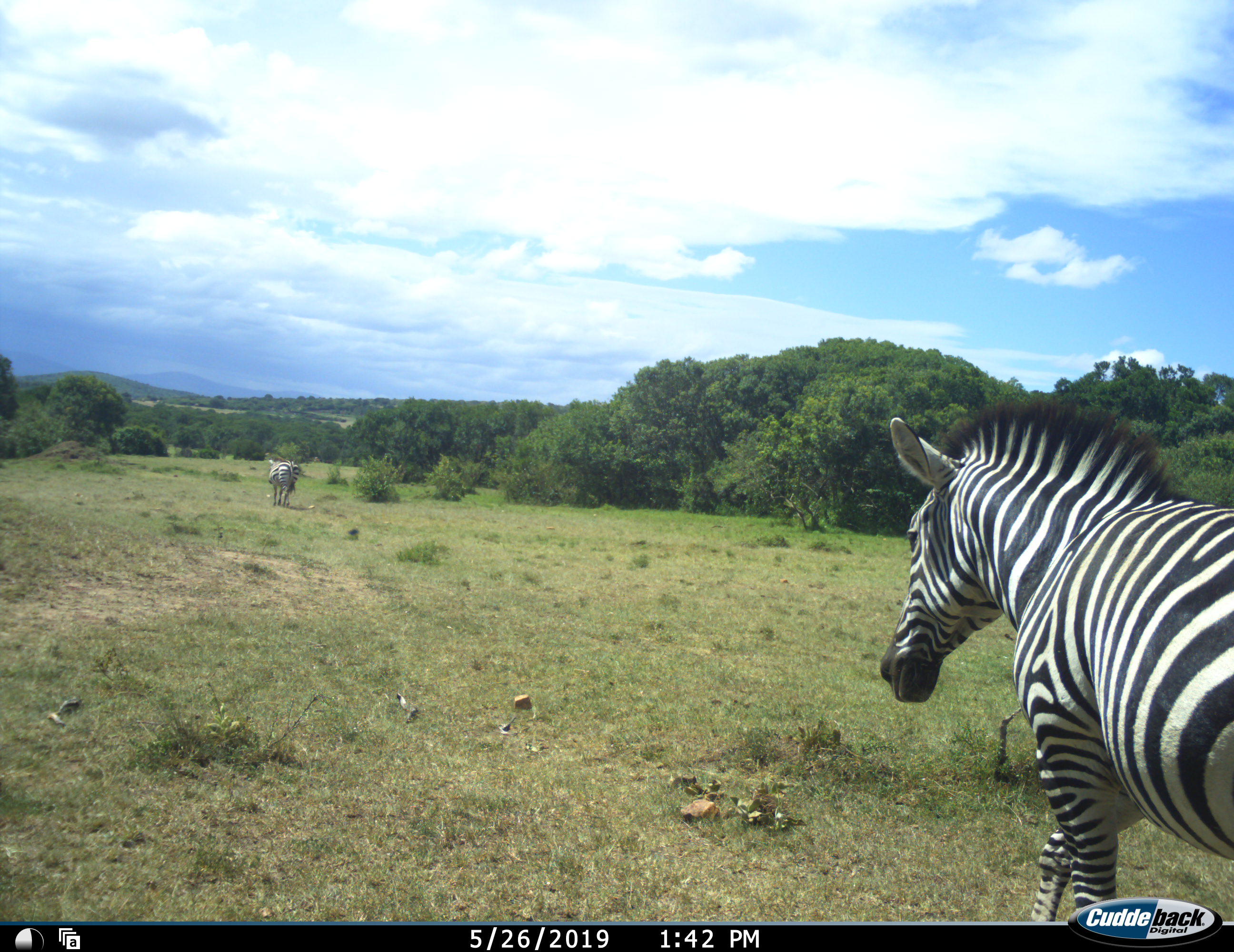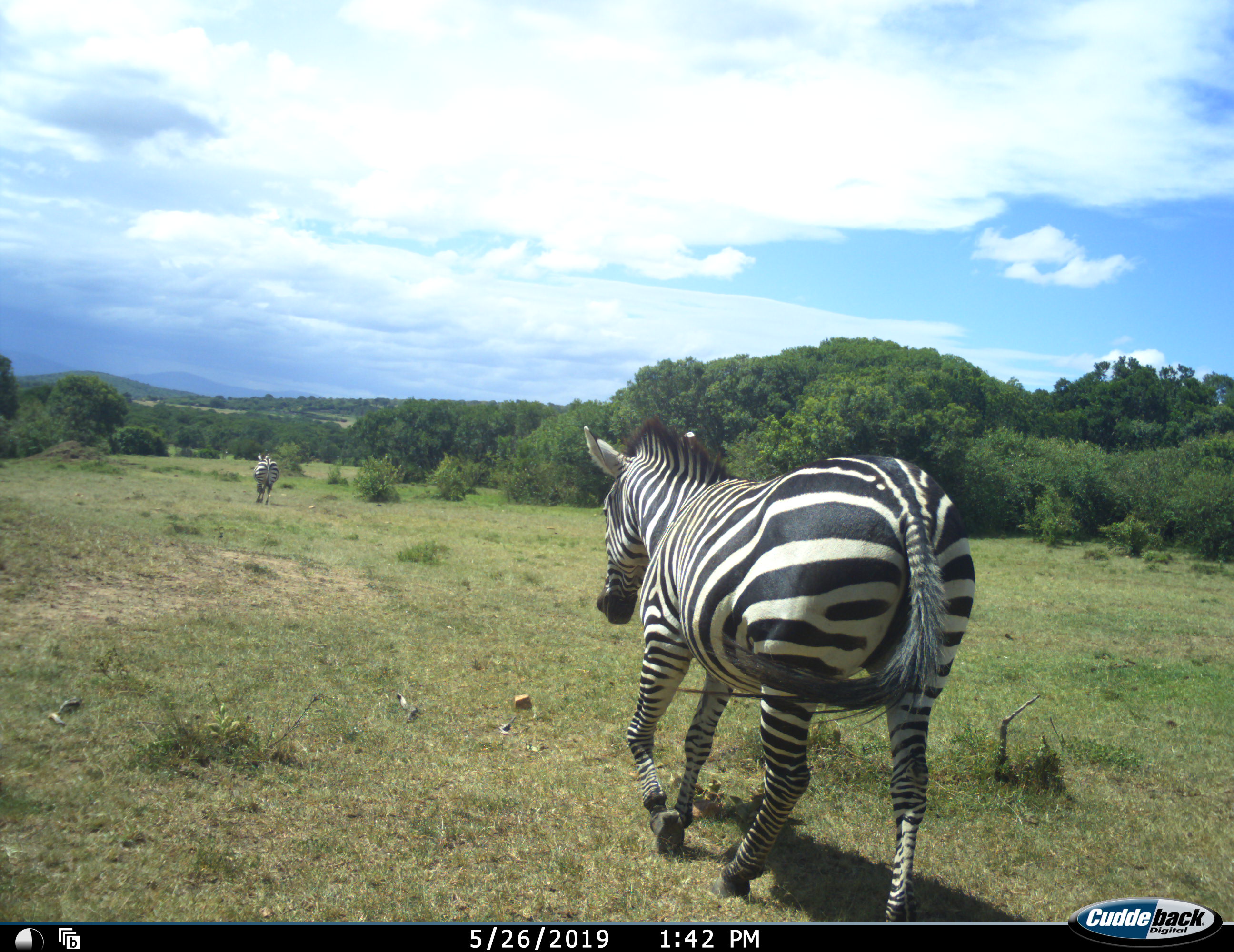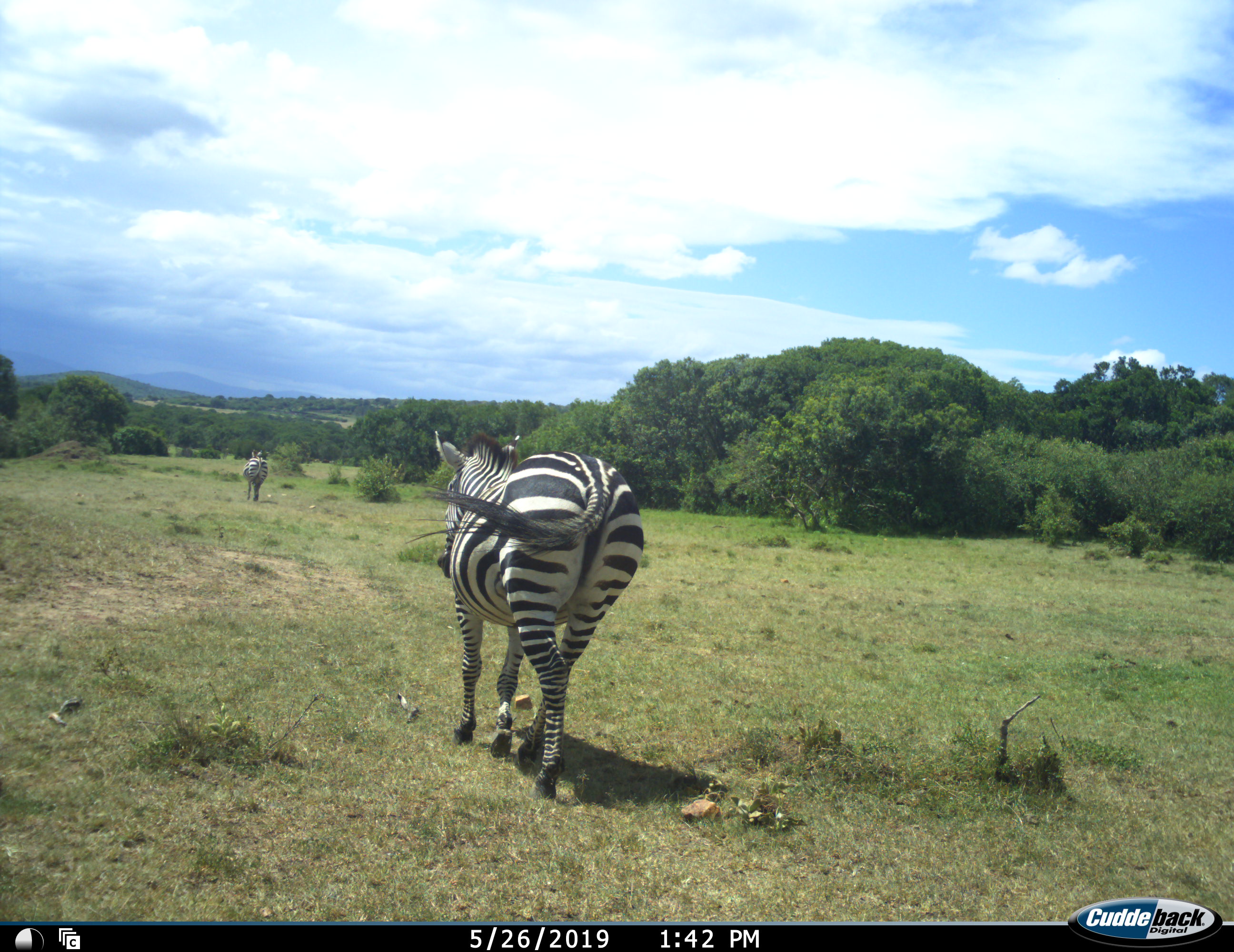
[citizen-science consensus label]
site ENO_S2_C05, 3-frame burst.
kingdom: Animalia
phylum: Chordata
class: Mammalia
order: Perissodactyla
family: Equidae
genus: Equus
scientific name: Equus quagga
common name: plains zebra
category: zebraplains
Zebraplains (plains zebra) (Equus quagga), count 2. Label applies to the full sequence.